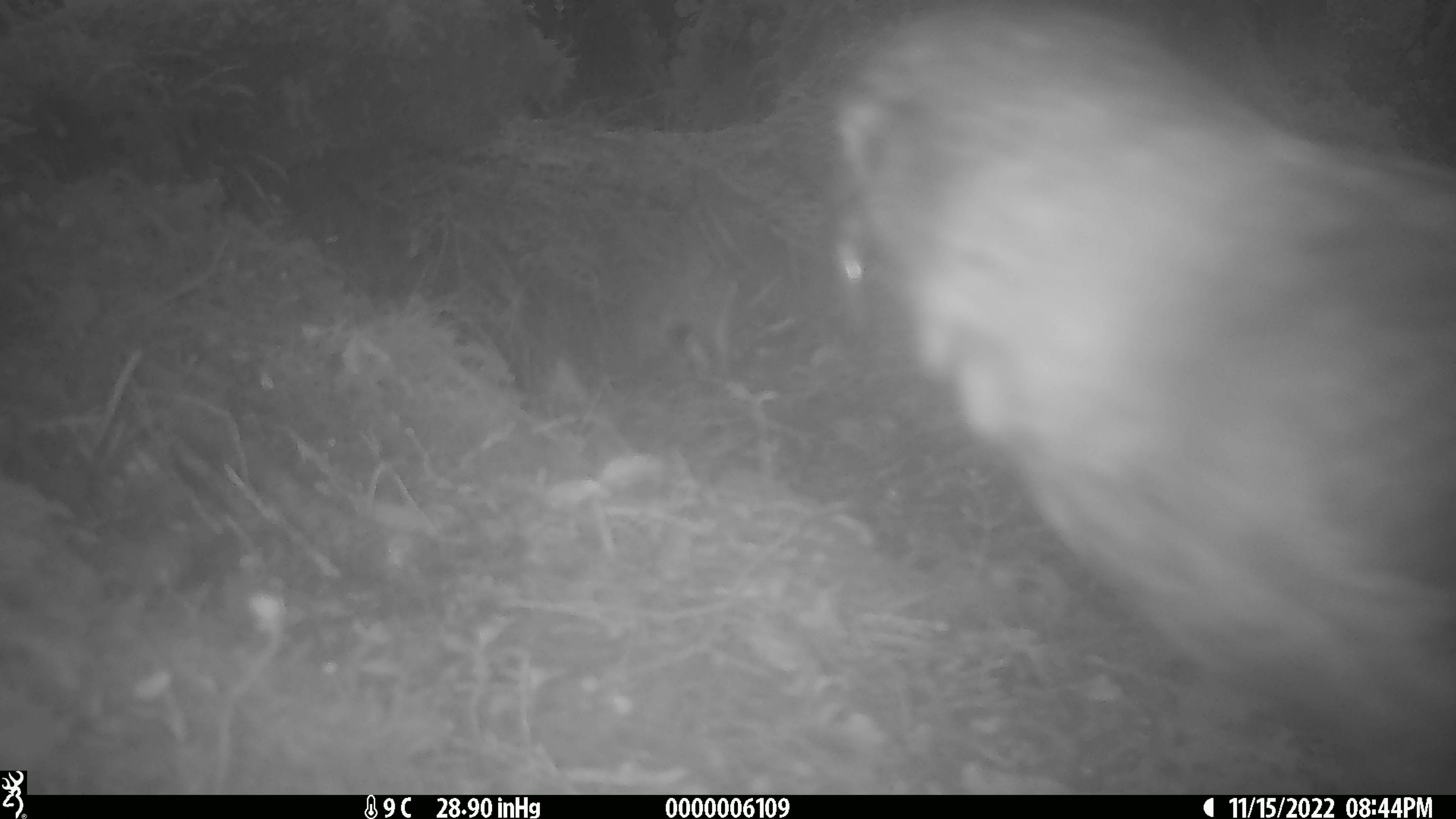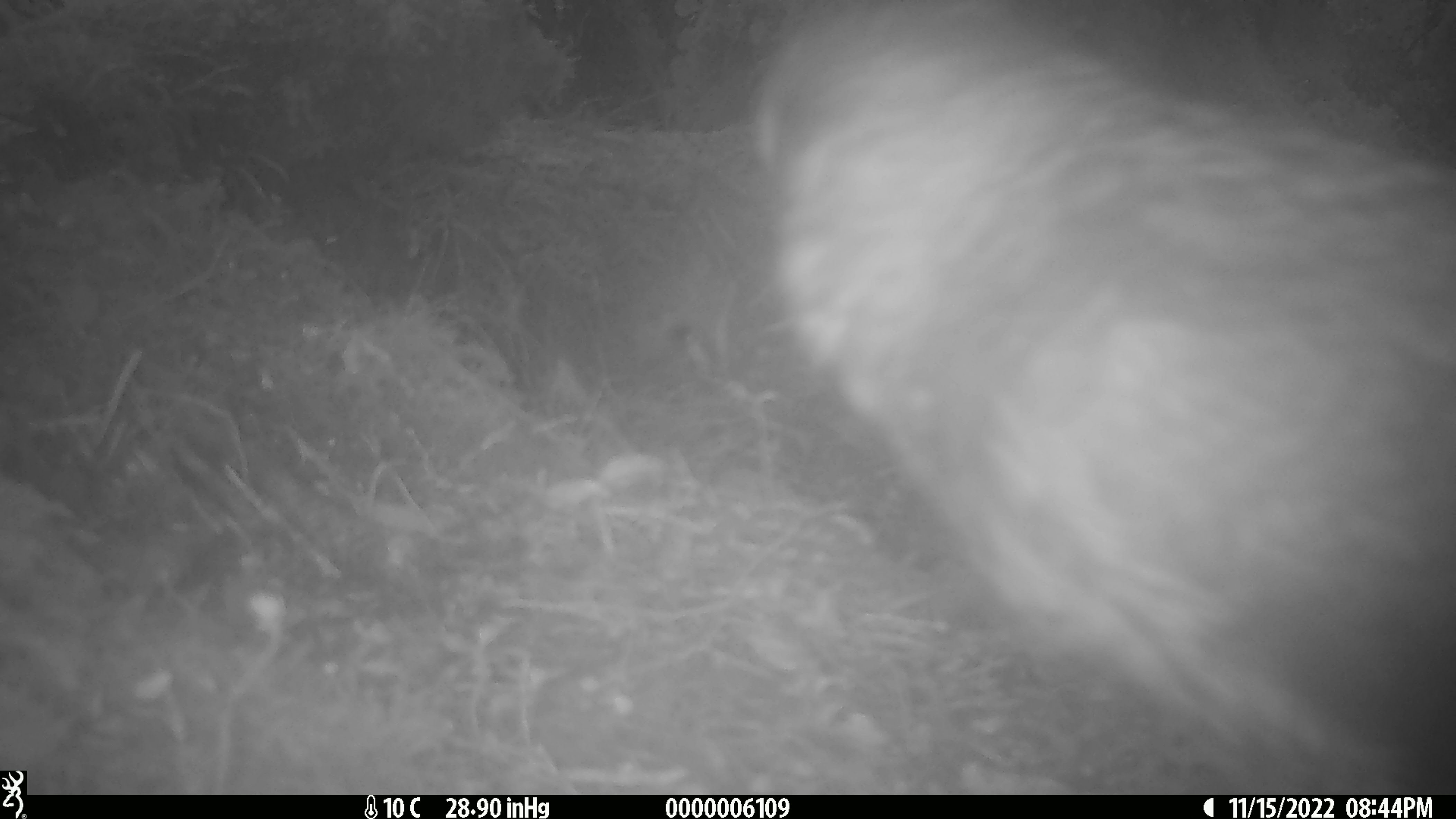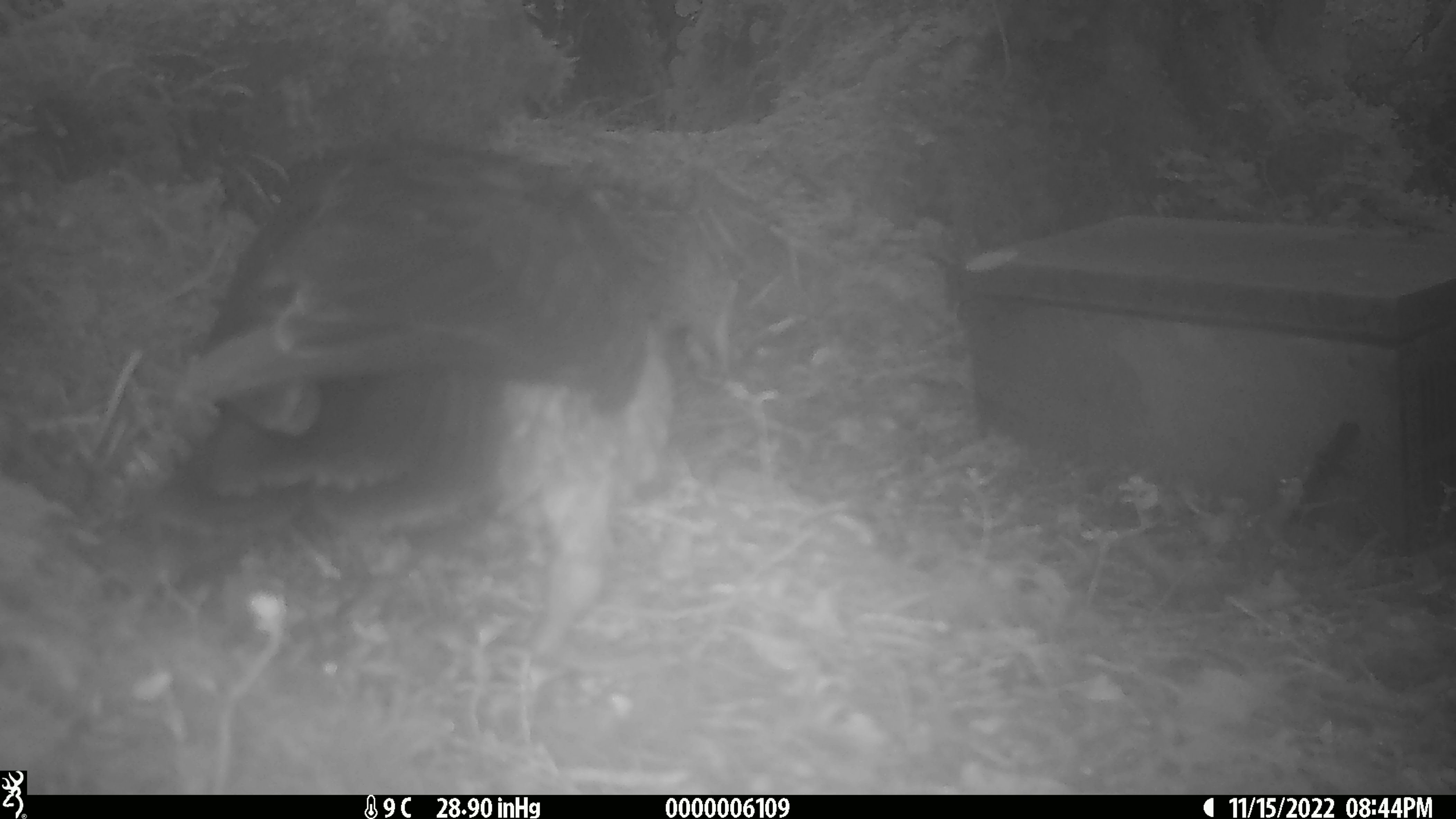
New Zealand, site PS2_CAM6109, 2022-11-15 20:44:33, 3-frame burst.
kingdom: Animalia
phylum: Chordata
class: Aves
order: Psittaciformes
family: Strigopidae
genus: Nestor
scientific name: Nestor notabilis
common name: kea